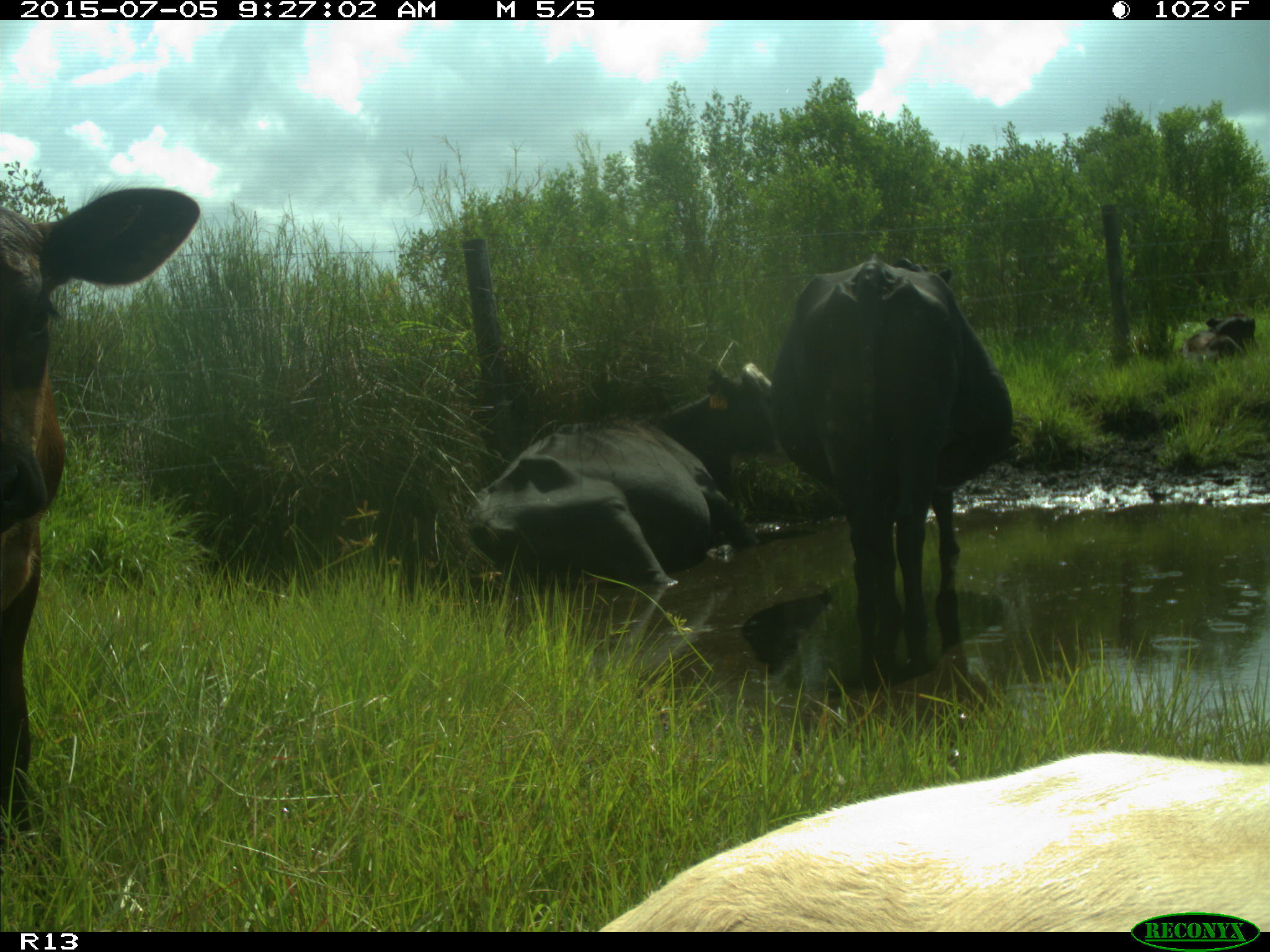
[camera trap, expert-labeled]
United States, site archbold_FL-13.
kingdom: Animalia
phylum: Chordata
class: Mammalia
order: Artiodactyla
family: Bovidae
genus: Bos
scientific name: Bos taurus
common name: domestic cow